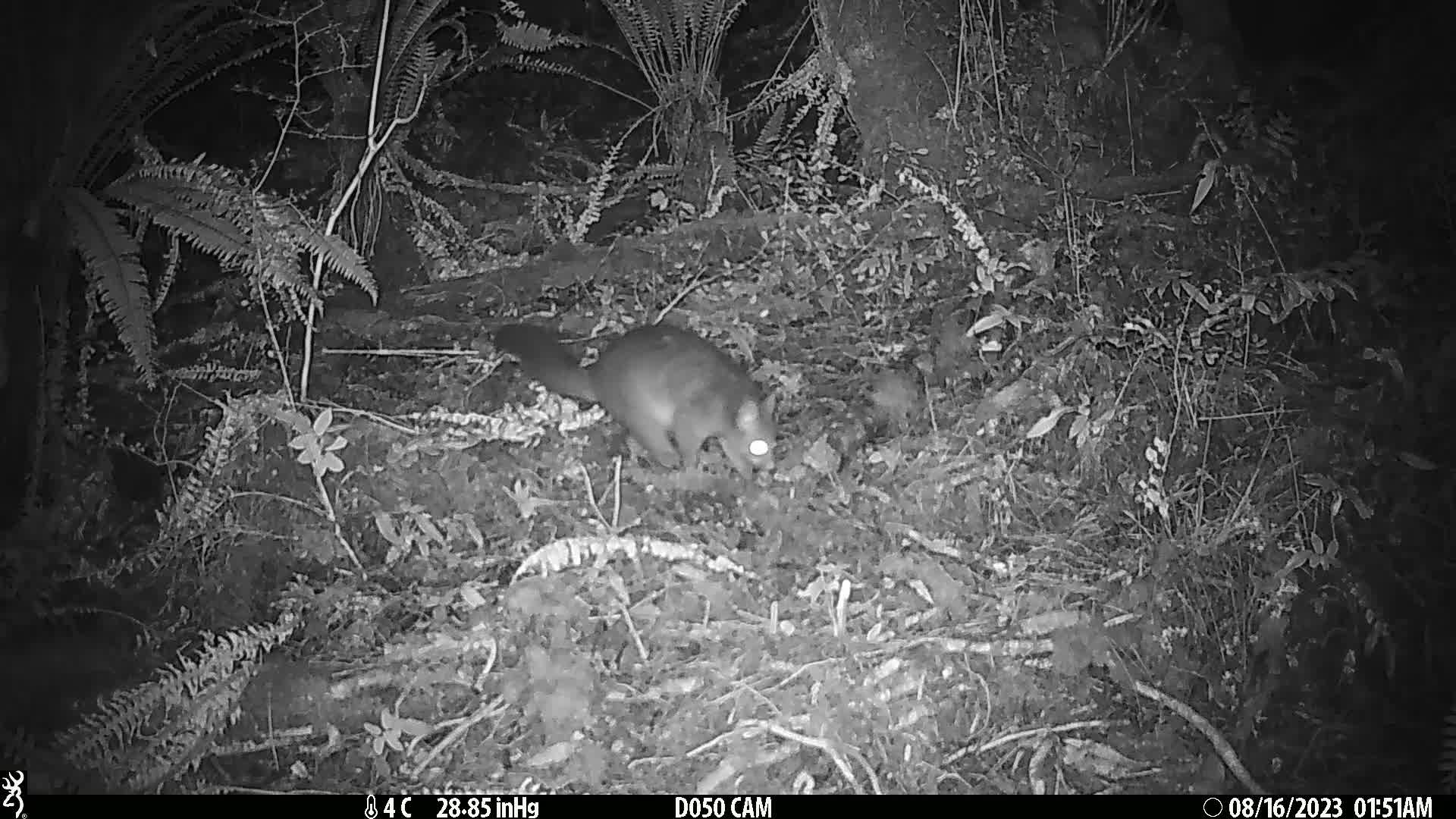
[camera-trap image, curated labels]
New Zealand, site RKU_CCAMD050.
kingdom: Animalia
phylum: Chordata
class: Mammalia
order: Diprotodontia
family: Phalangeridae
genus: Trichosurus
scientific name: Trichosurus vulpecula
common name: common brushtail possum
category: possum